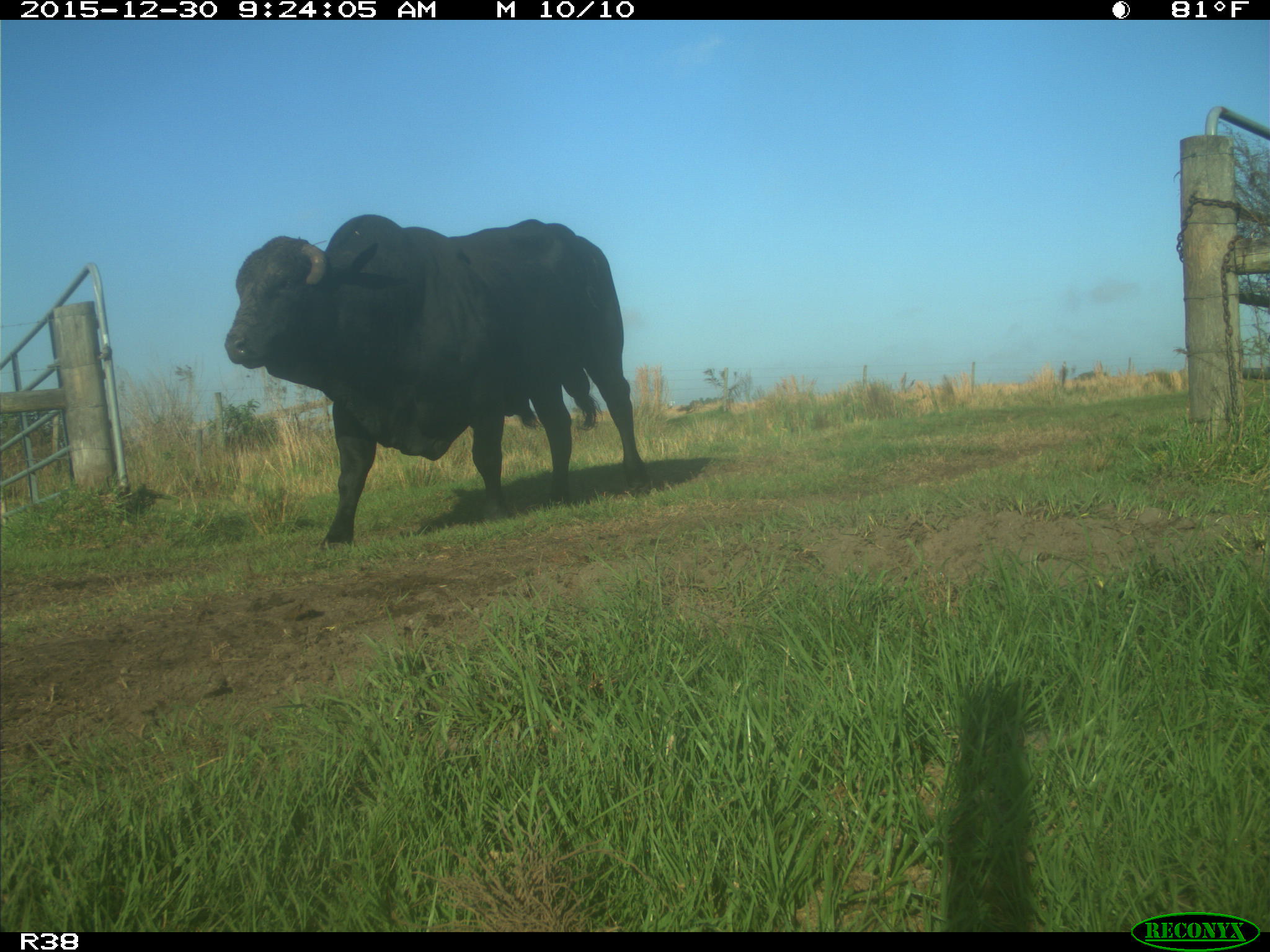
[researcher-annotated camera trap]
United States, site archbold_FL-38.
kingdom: Animalia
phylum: Chordata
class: Mammalia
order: Artiodactyla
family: Bovidae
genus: Bos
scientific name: Bos taurus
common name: domestic cow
Bos taurus (domestic cow).